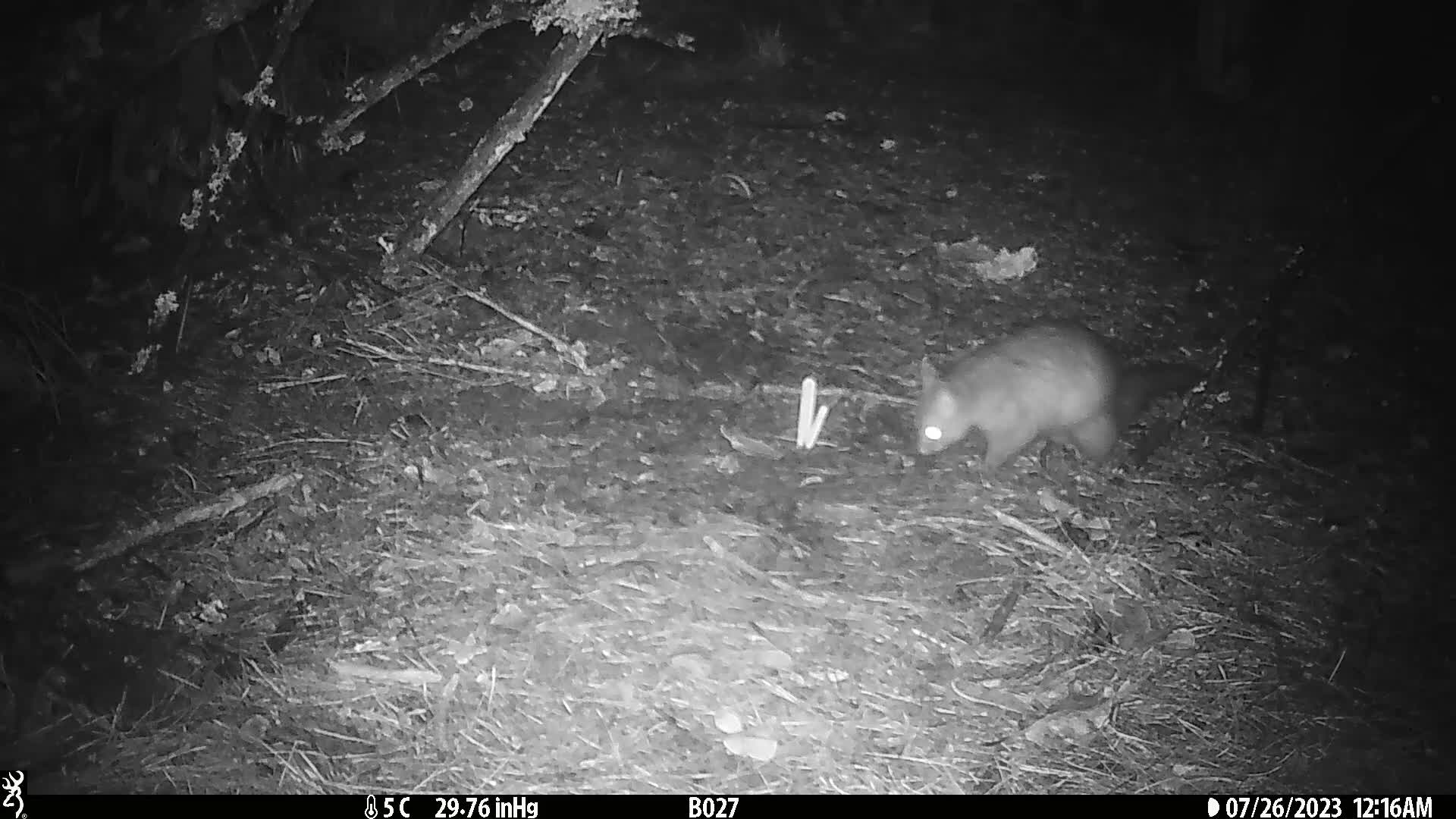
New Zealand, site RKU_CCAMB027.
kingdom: Animalia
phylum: Chordata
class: Mammalia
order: Diprotodontia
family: Phalangeridae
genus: Trichosurus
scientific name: Trichosurus vulpecula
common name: common brushtail possum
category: possum